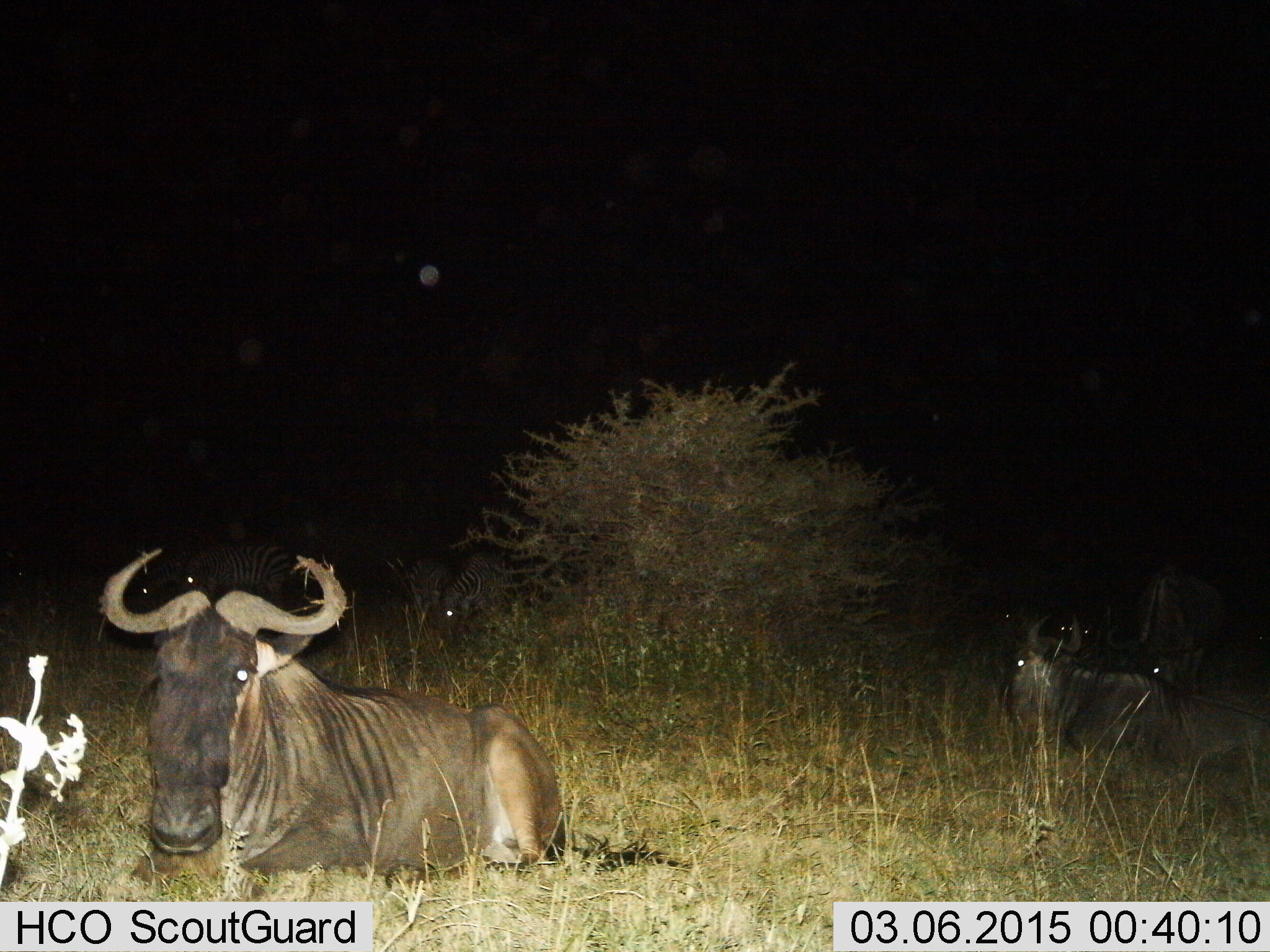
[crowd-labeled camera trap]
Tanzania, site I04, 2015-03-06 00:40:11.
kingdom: Animalia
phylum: Chordata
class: Mammalia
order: Artiodactyla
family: Bovidae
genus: Connochaetes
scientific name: Connochaetes taurinus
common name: blue wildebeest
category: wildebeest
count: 3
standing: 27%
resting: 100%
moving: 0%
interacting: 0%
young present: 0%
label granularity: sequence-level